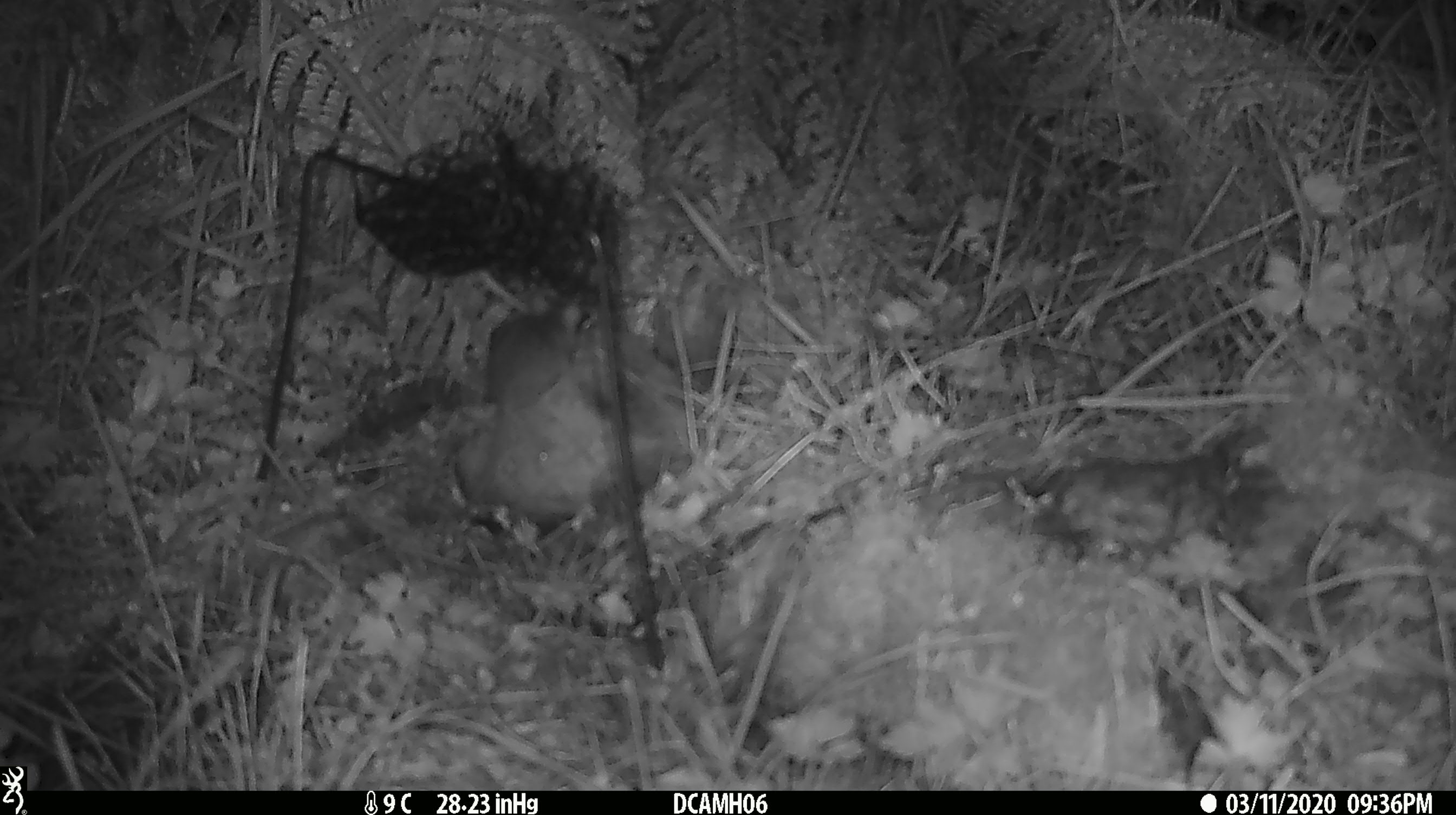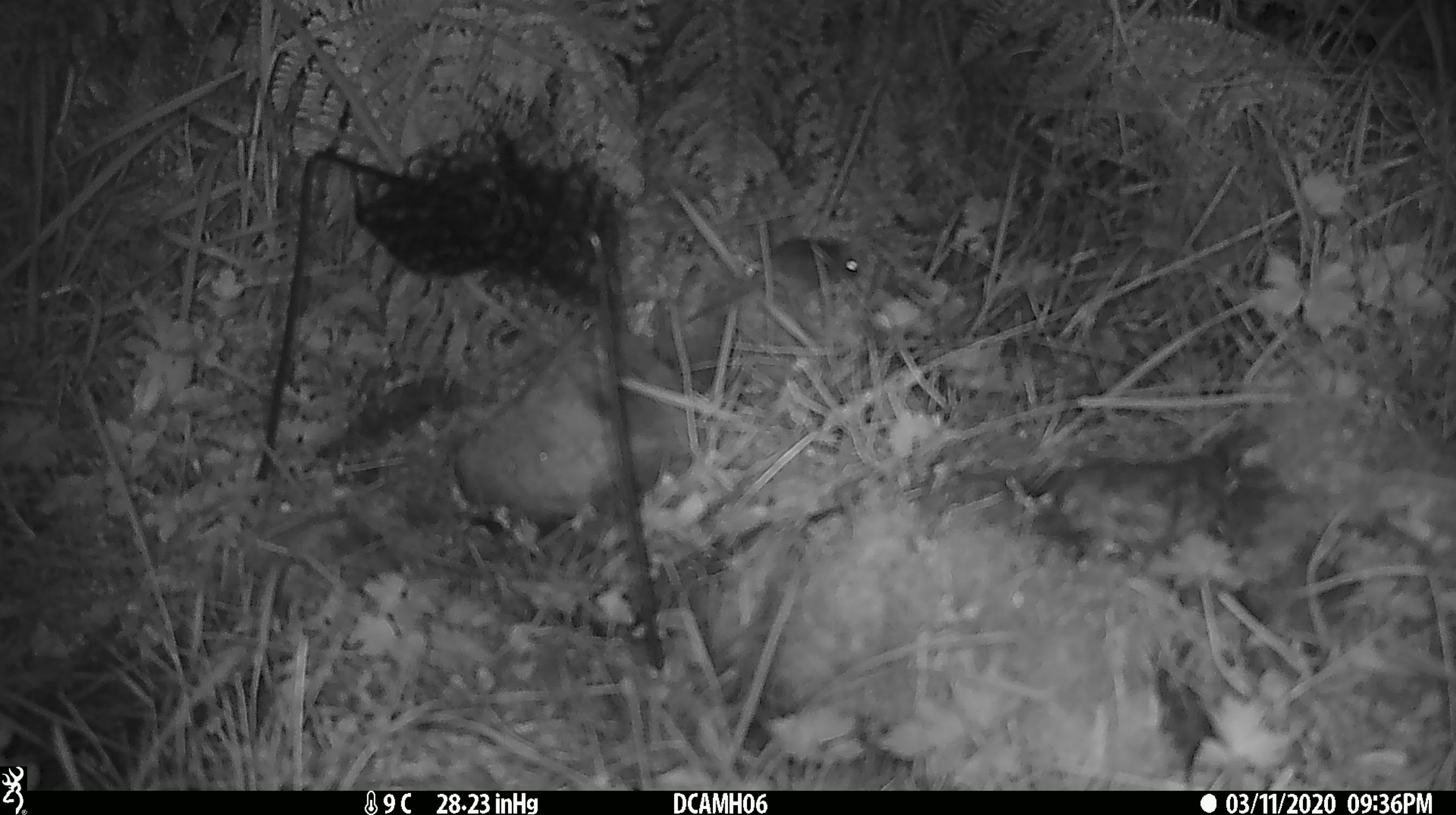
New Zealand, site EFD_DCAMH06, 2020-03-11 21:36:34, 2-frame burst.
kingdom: Animalia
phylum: Chordata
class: Mammalia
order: Rodentia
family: Muridae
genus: Mus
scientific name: Mus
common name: mouse